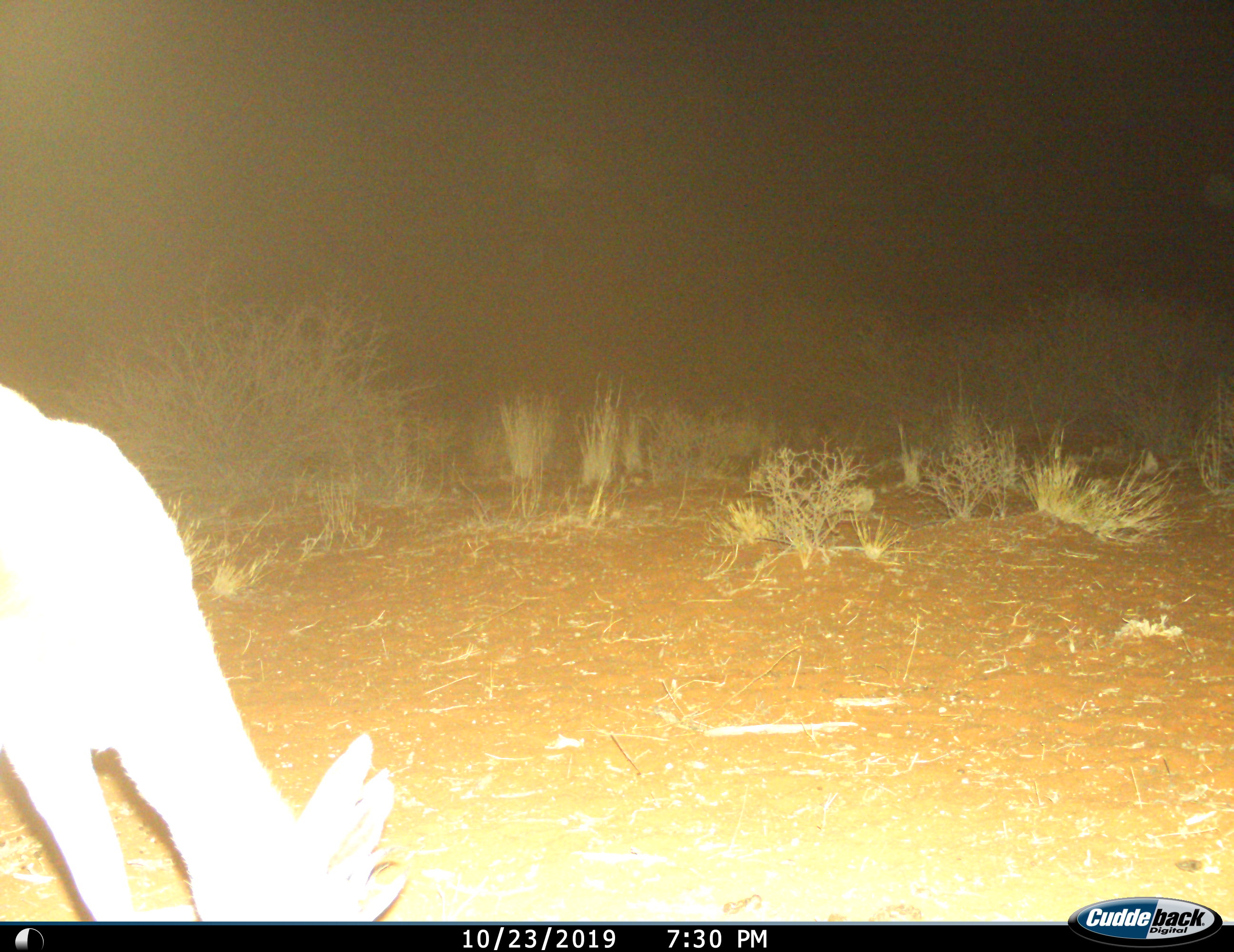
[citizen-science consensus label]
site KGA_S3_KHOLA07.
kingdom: Animalia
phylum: Chordata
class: Mammalia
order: Artiodactyla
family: Bovidae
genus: Raphicerus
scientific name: Raphicerus campestris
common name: steenbok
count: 1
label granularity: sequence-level